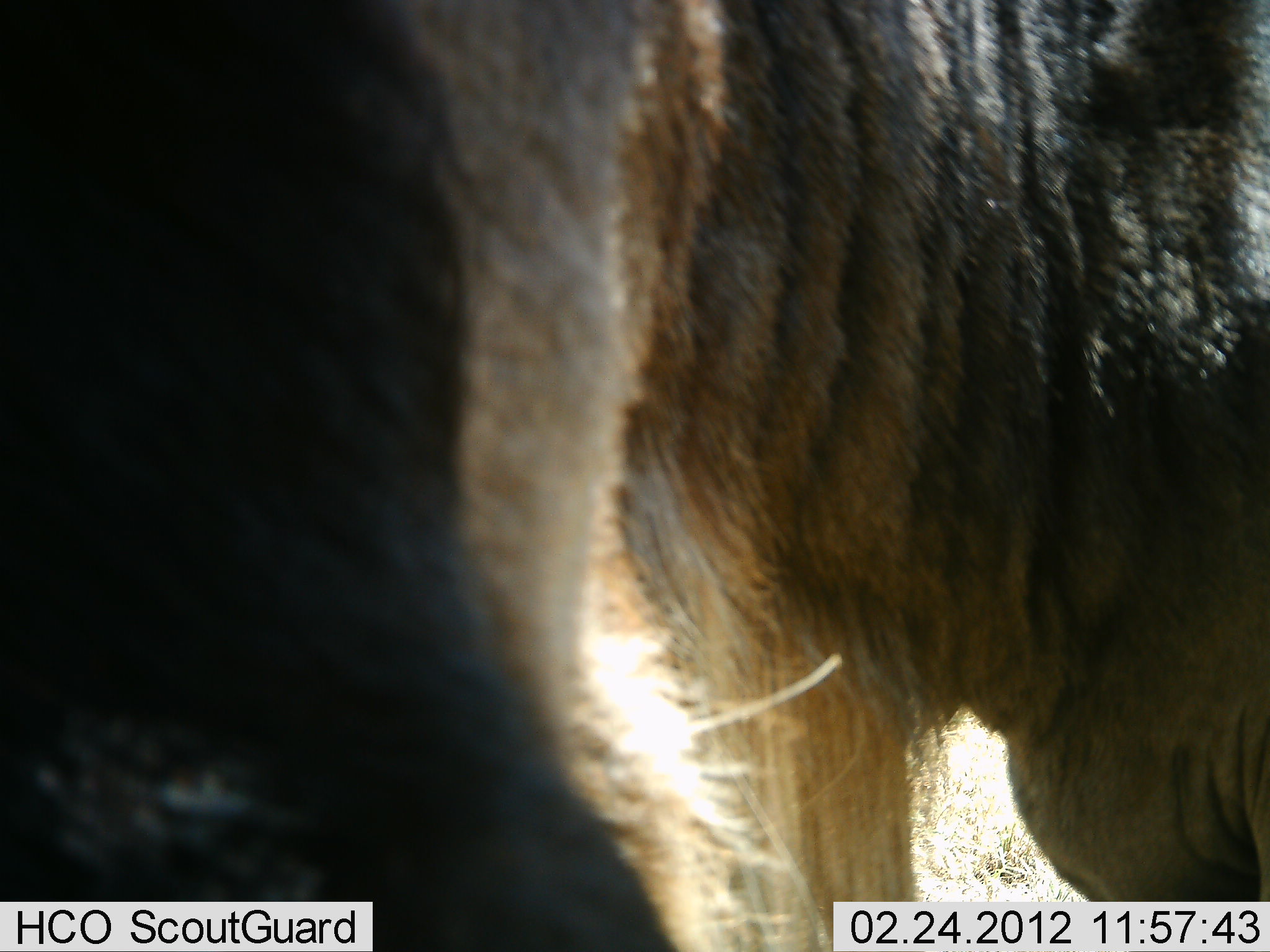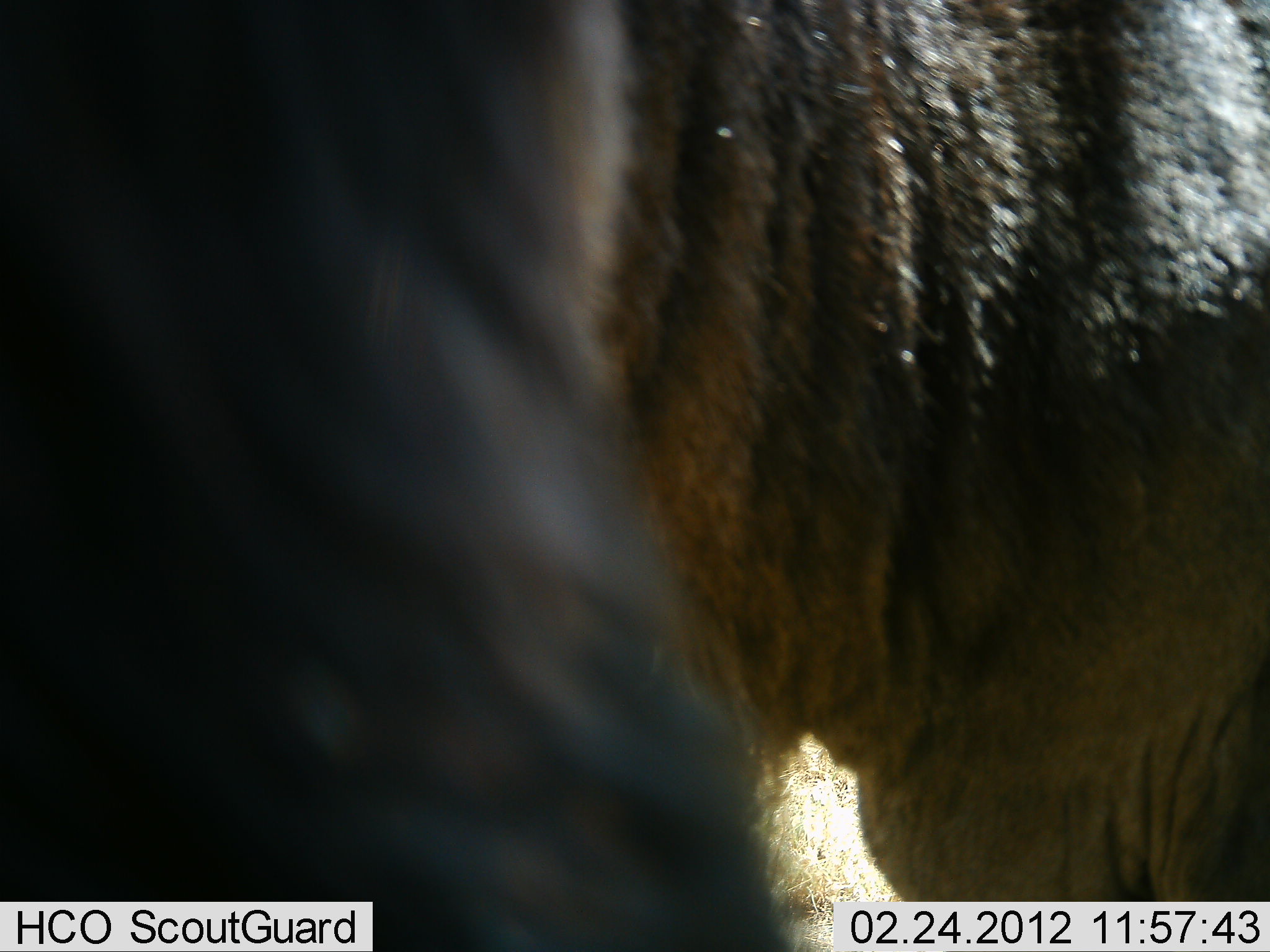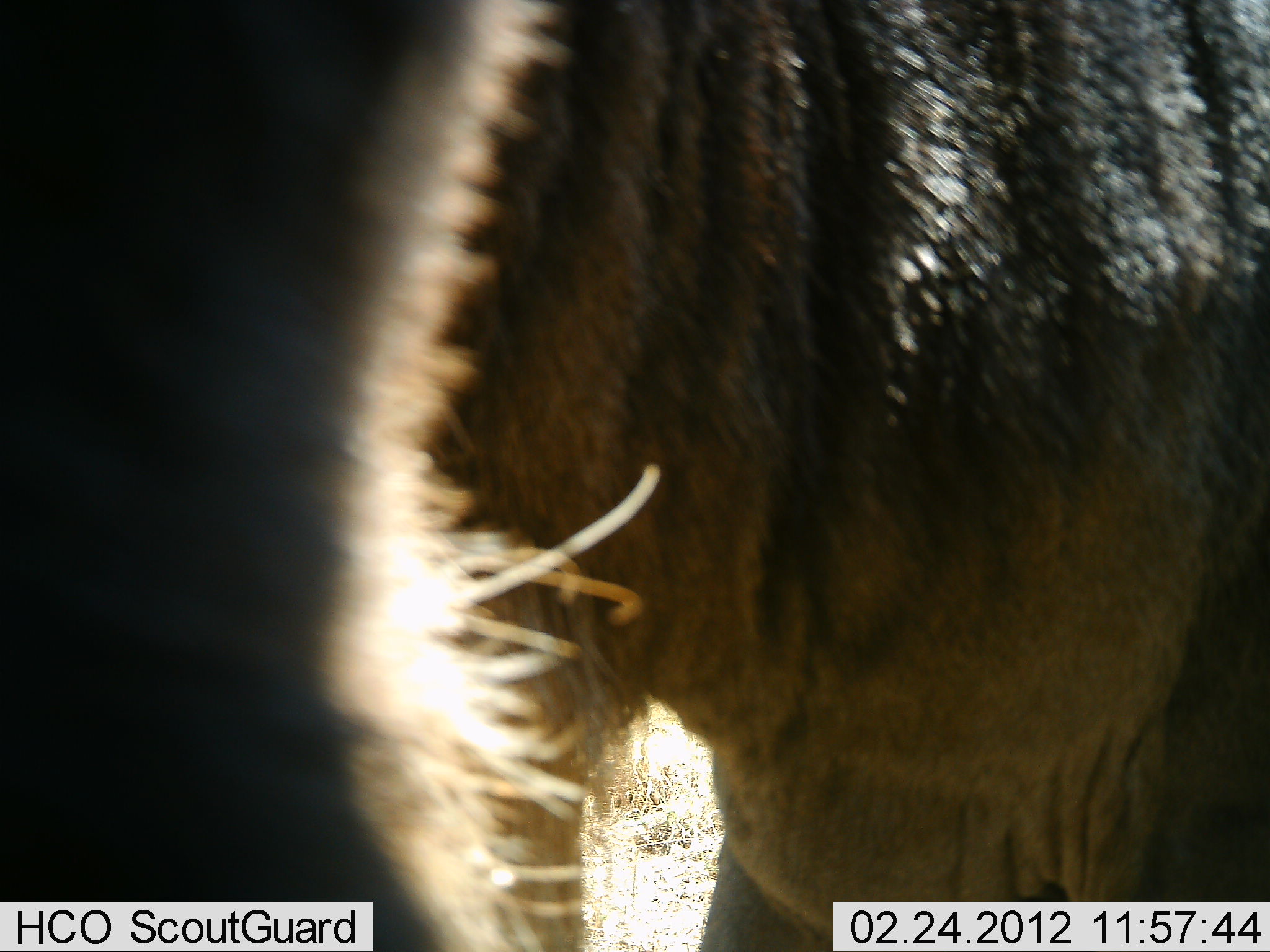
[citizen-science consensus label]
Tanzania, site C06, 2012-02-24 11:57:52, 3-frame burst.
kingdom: Animalia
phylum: Chordata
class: Mammalia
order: Artiodactyla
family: Bovidae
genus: Connochaetes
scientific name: Connochaetes taurinus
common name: blue wildebeest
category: wildebeest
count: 1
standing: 92%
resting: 0%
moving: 8%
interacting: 0%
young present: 0%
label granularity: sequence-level